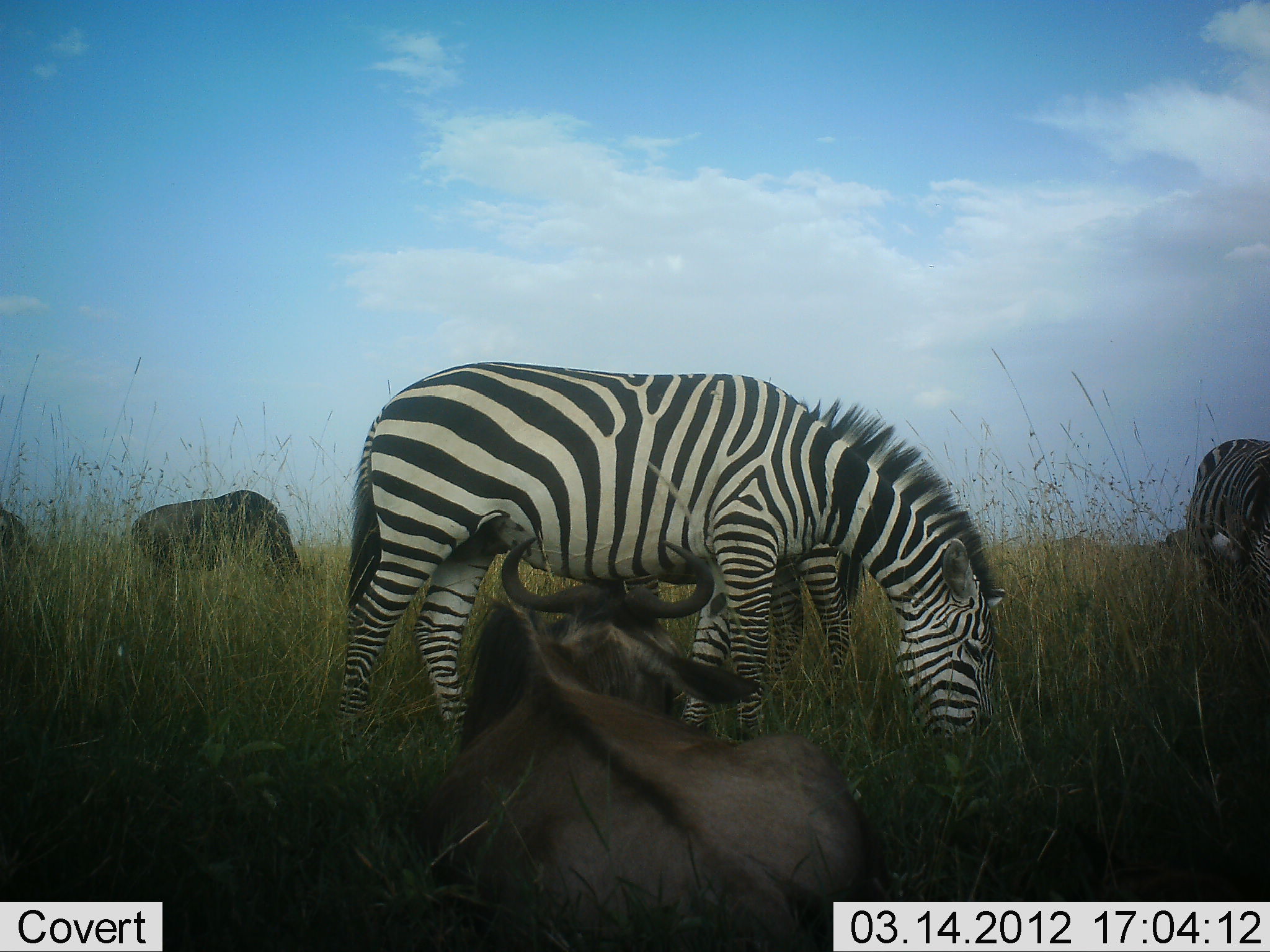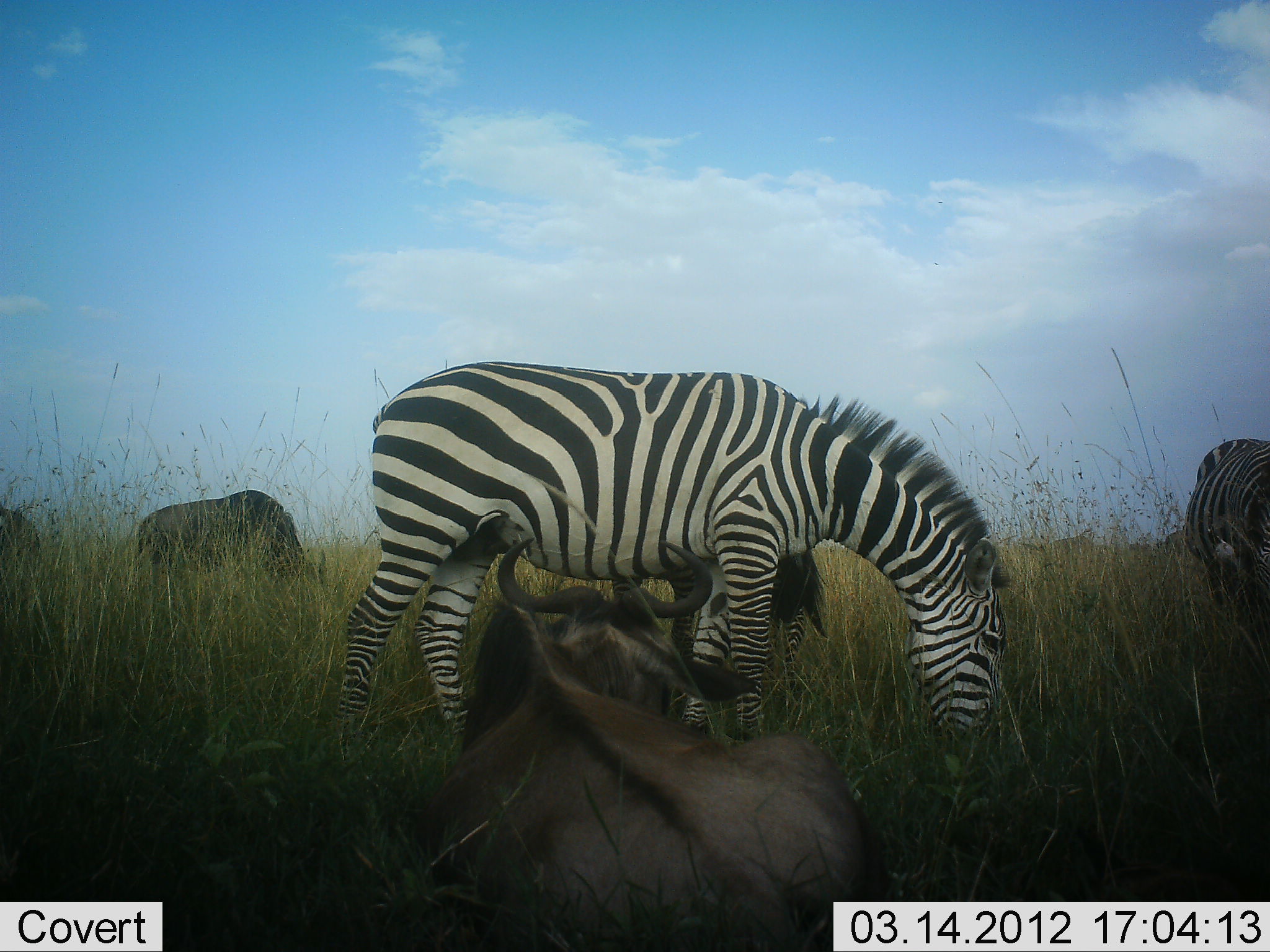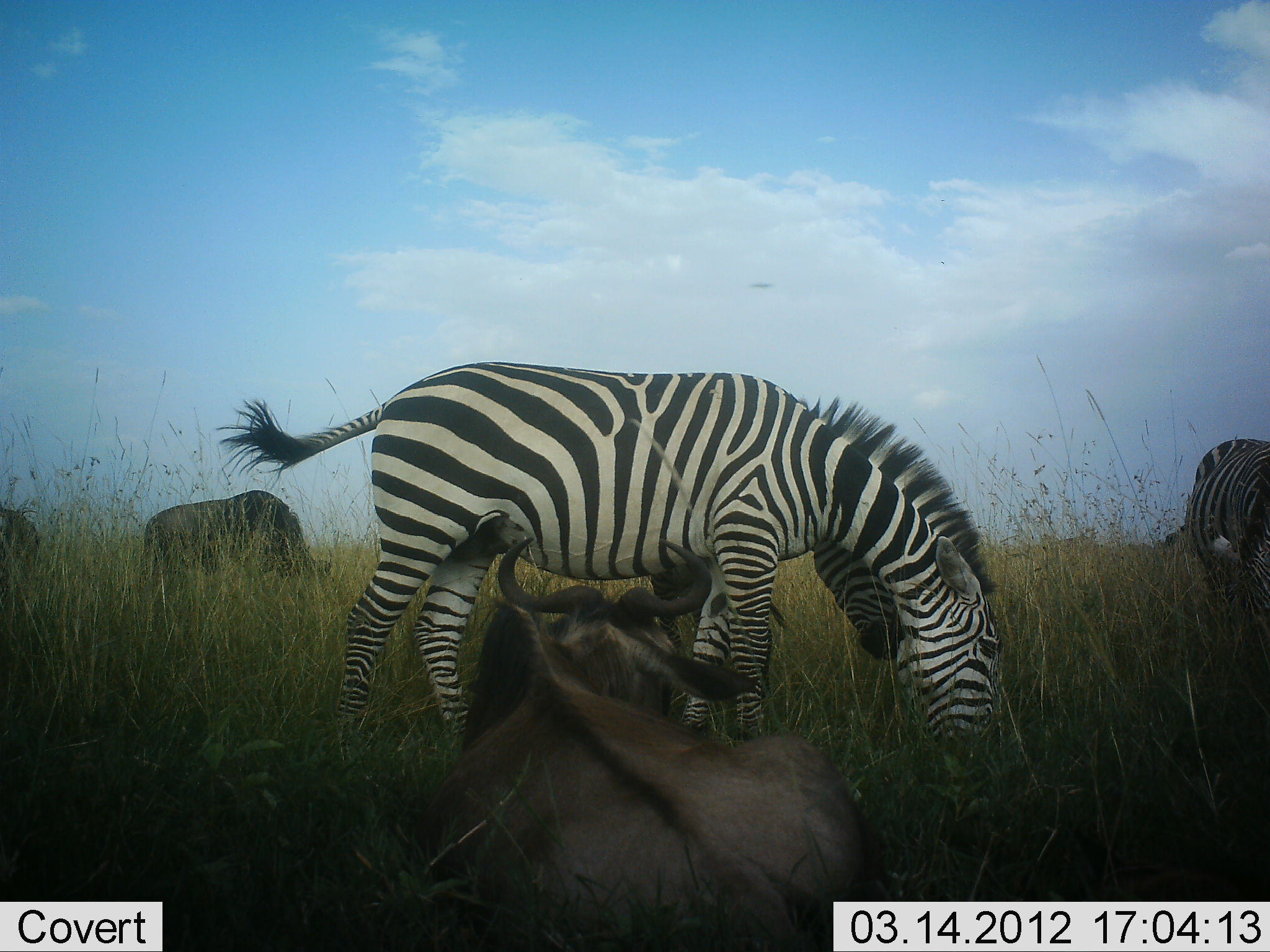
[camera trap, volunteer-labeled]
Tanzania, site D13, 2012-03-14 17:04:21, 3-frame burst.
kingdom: Animalia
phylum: Chordata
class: Mammalia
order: Artiodactyla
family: Bovidae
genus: Connochaetes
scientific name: Connochaetes taurinus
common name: blue wildebeest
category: wildebeest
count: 3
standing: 33%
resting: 87%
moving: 0%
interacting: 0%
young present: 0%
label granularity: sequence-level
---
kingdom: Animalia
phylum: Chordata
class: Mammalia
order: Perissodactyla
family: Equidae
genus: Equus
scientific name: Equus quagga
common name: plains zebra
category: zebra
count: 3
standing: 31%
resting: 0%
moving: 0%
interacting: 0%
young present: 19%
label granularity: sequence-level